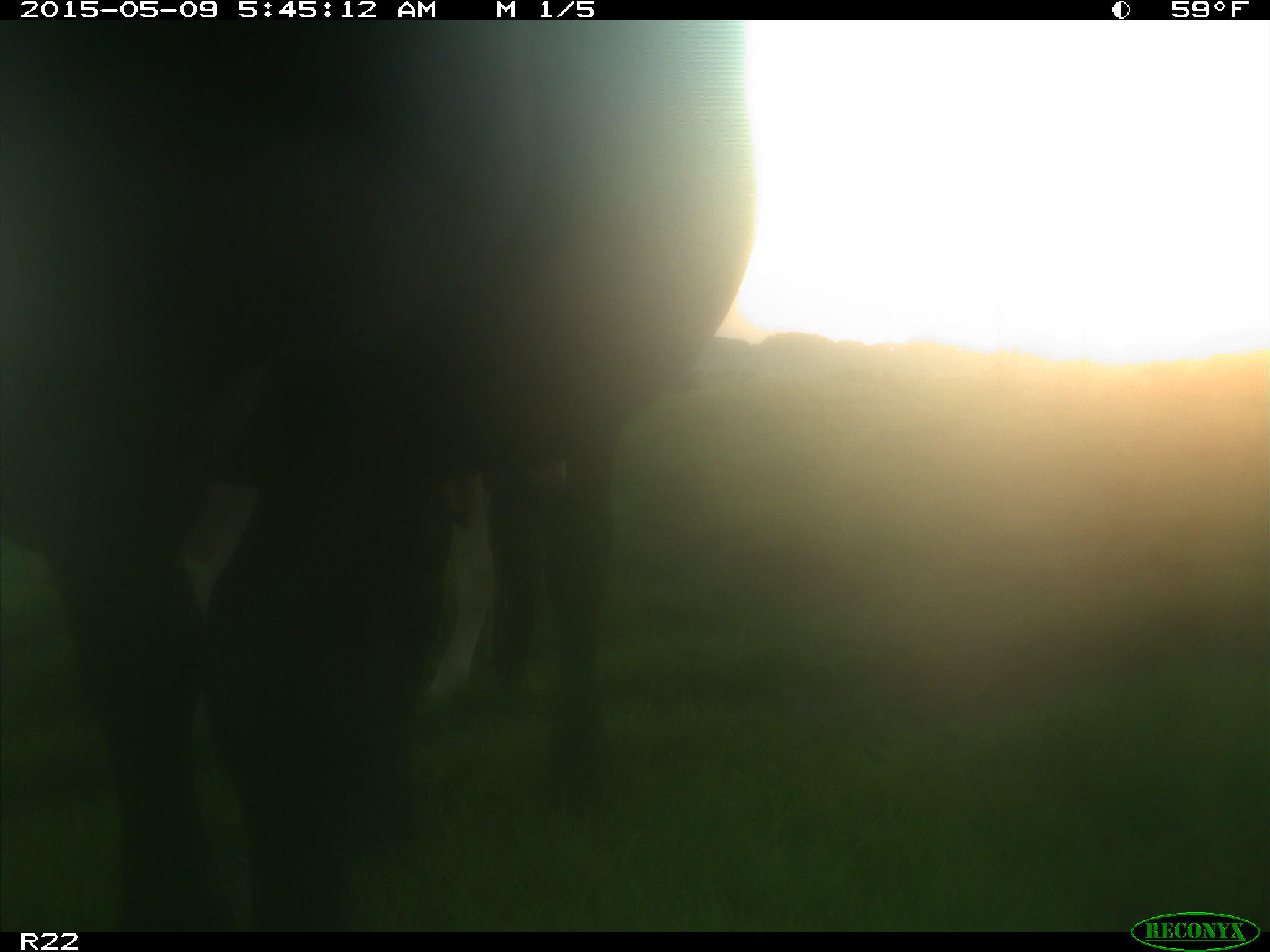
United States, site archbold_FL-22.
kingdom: Animalia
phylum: Chordata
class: Mammalia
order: Artiodactyla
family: Bovidae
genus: Bos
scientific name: Bos taurus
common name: domestic cow